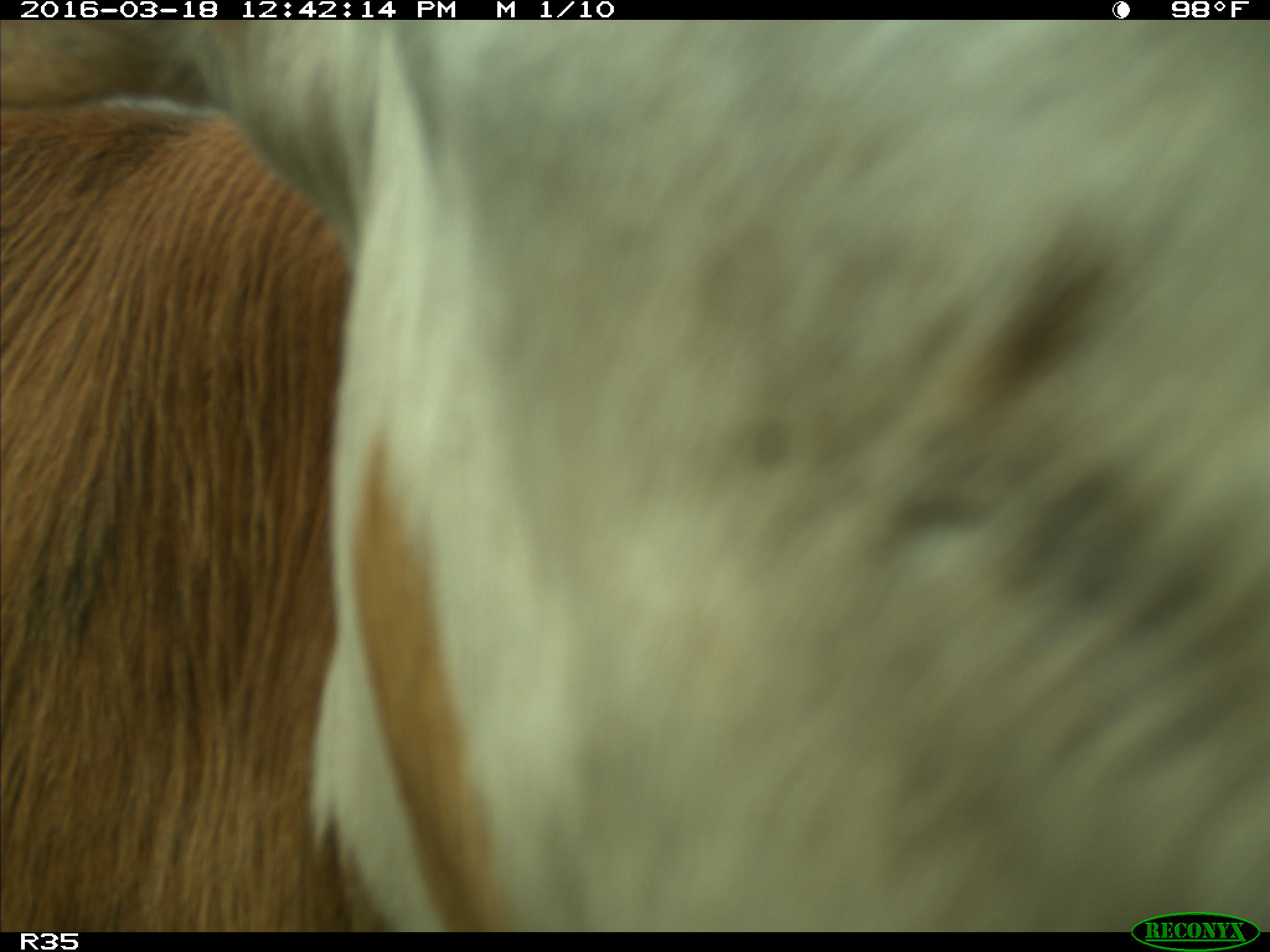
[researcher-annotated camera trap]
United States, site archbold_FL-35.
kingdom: Animalia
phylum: Chordata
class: Mammalia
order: Artiodactyla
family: Bovidae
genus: Bos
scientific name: Bos taurus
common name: domestic cow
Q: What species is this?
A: Bos taurus (domestic cow).